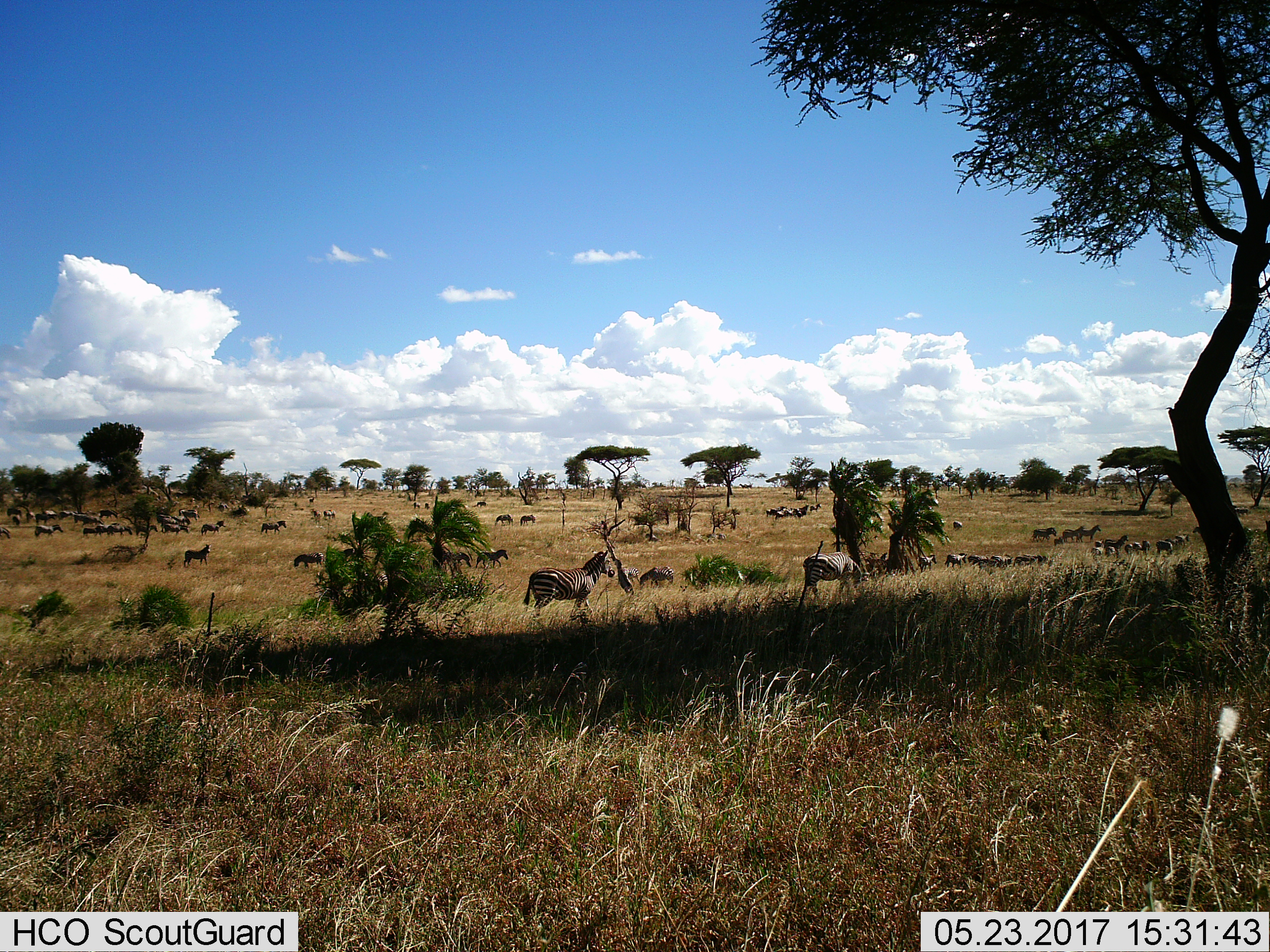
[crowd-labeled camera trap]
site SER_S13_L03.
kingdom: Animalia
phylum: Chordata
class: Mammalia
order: Perissodactyla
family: Equidae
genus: Equus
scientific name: Equus quagga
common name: plains zebra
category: zebraplains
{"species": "zebraplains (plains zebra) (Equus quagga)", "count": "11-50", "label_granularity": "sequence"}